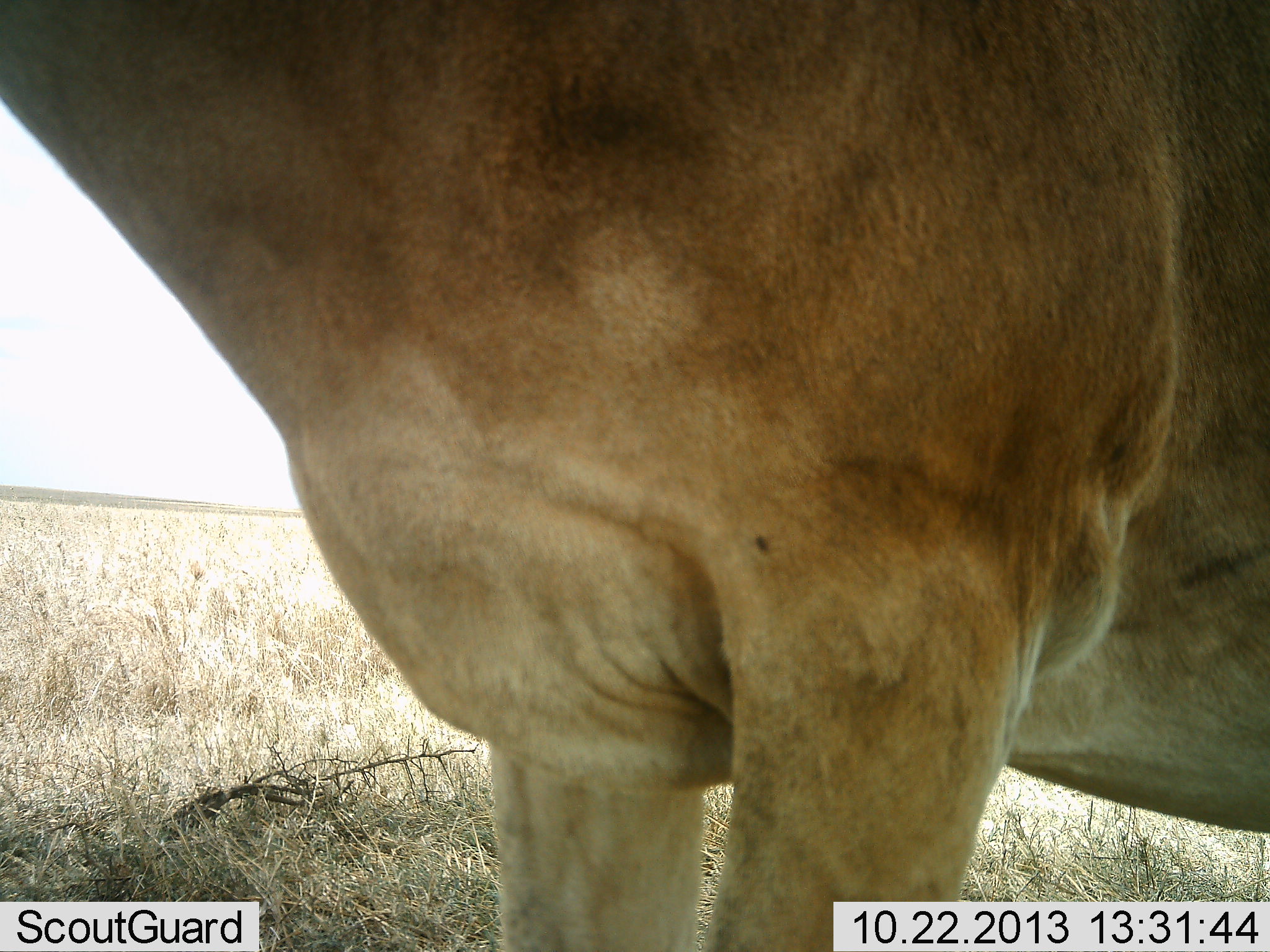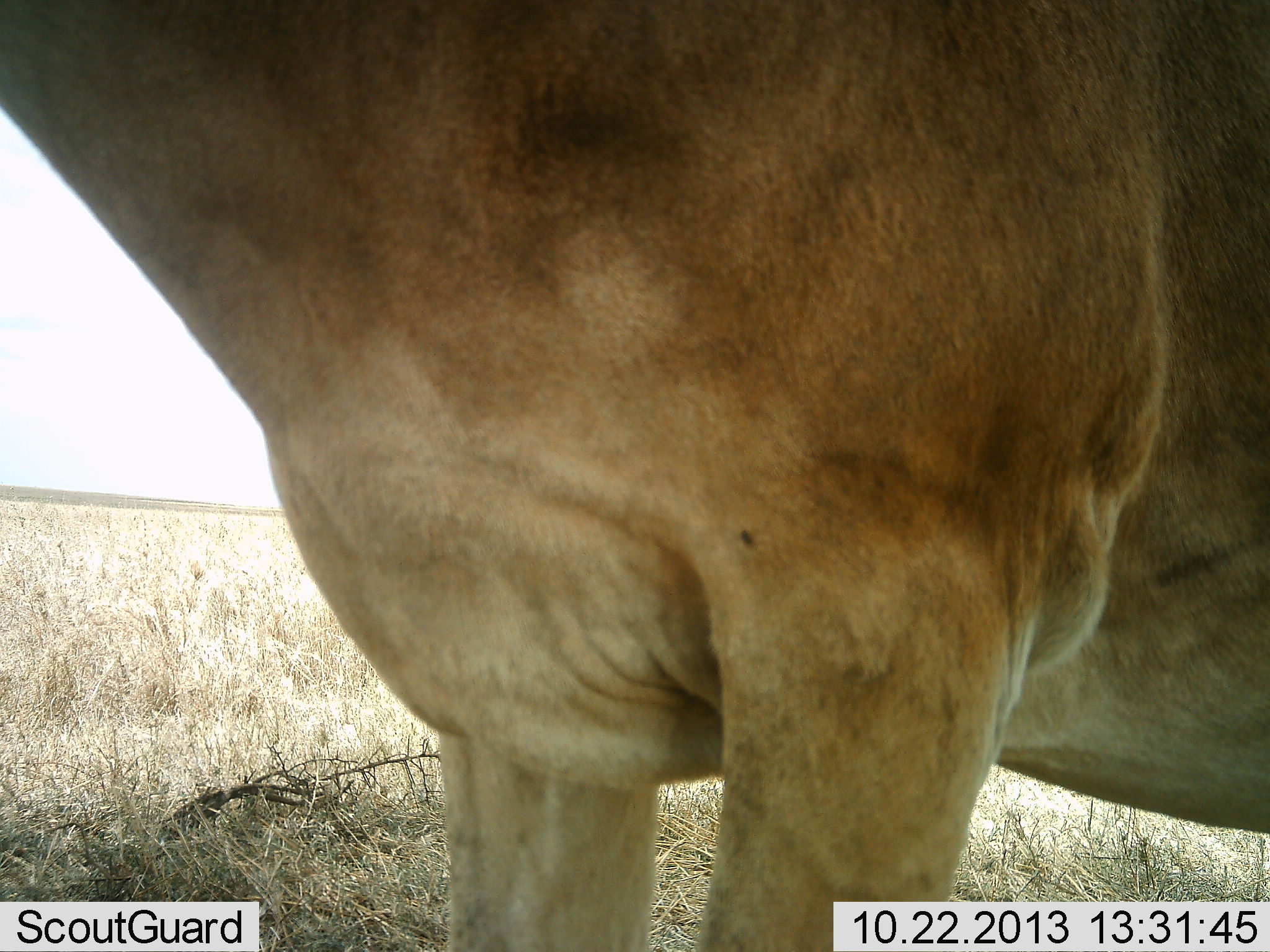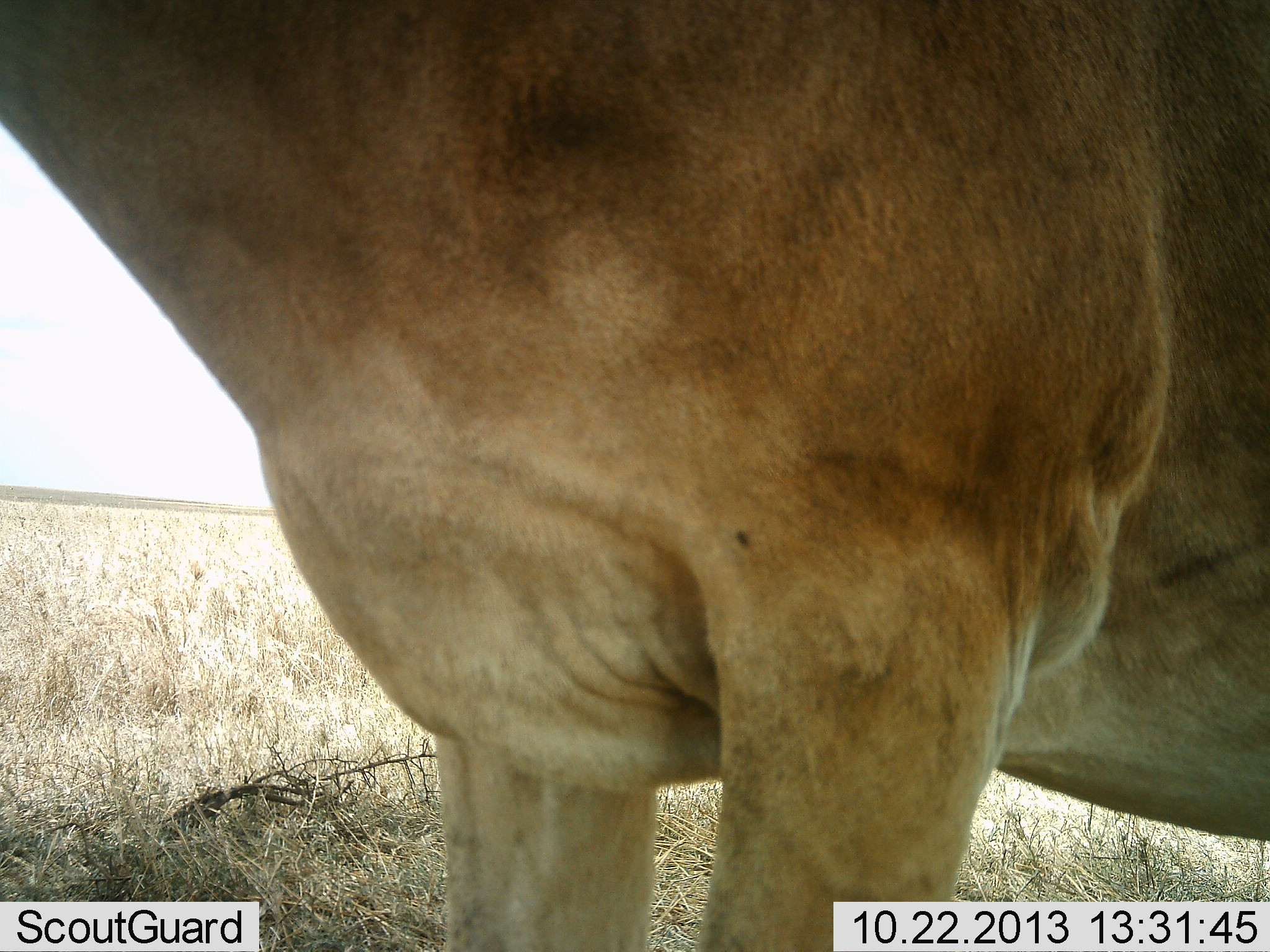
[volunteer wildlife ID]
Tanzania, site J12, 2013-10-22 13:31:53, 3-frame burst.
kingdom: Animalia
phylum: Chordata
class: Mammalia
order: Artiodactyla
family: Bovidae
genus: Alcelaphus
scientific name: Alcelaphus buselaphus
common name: hartebeest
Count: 1.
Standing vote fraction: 100%.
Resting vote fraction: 0%.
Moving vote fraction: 0%.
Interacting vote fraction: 0%.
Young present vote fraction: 0%.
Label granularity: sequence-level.